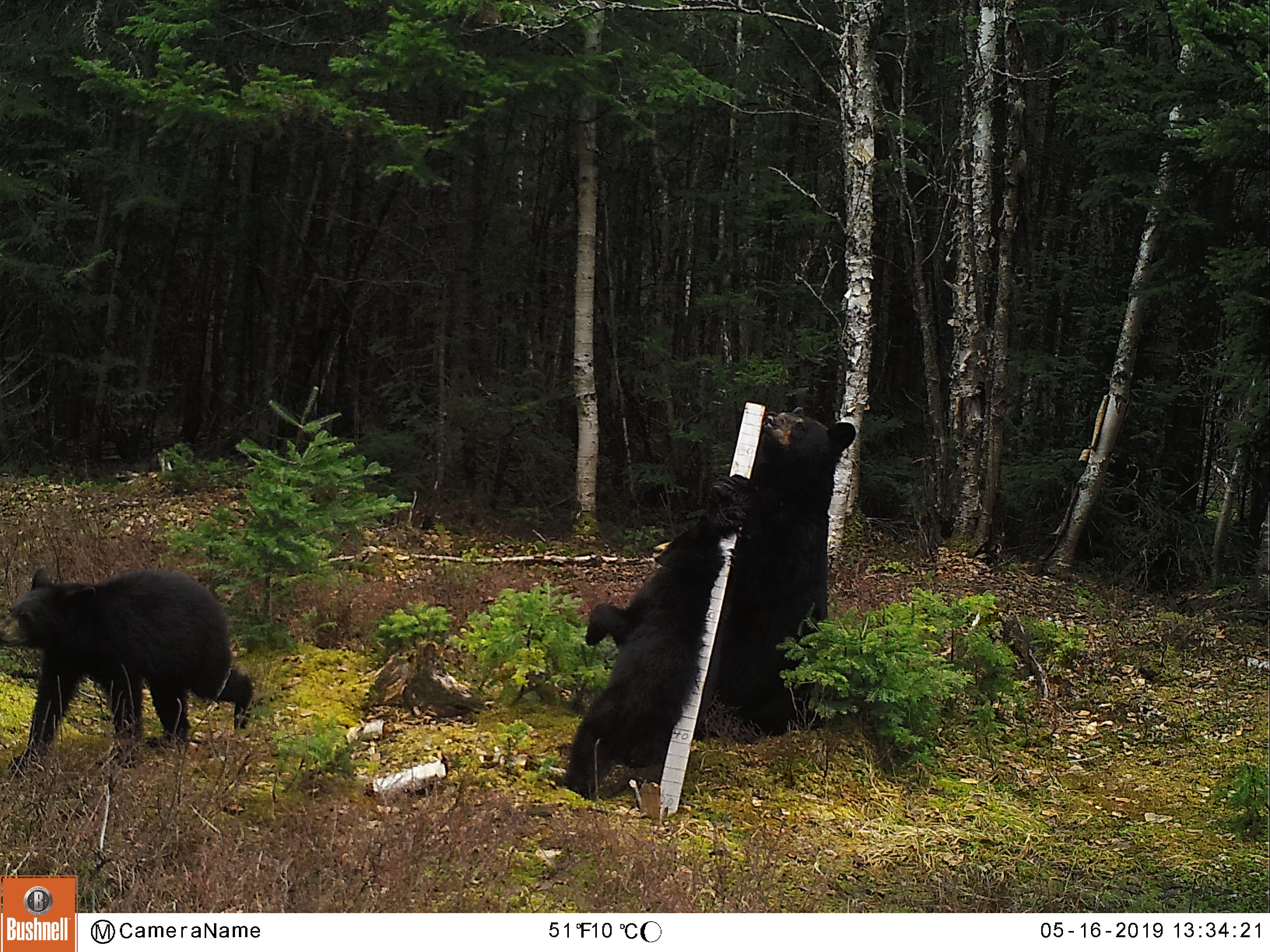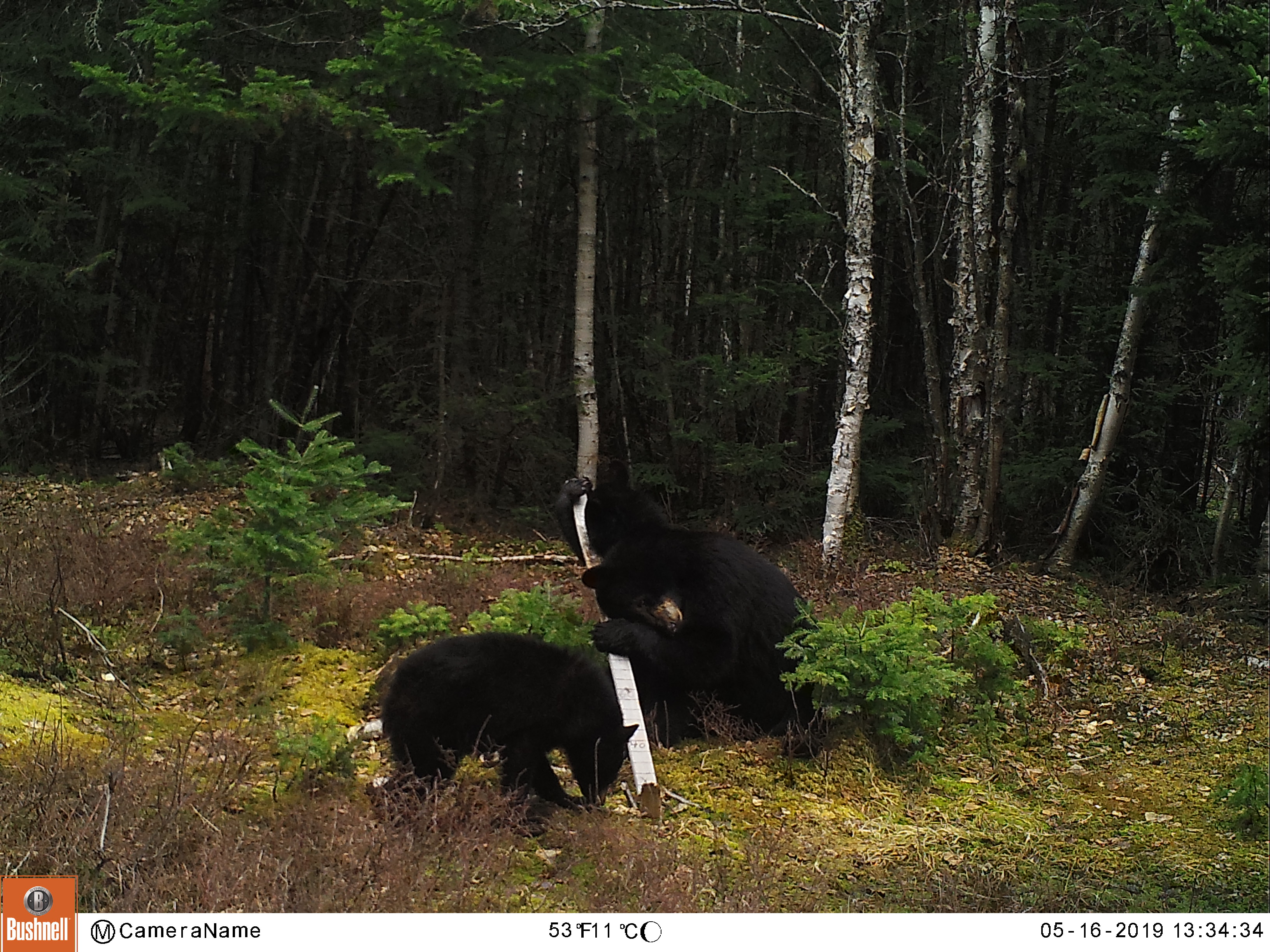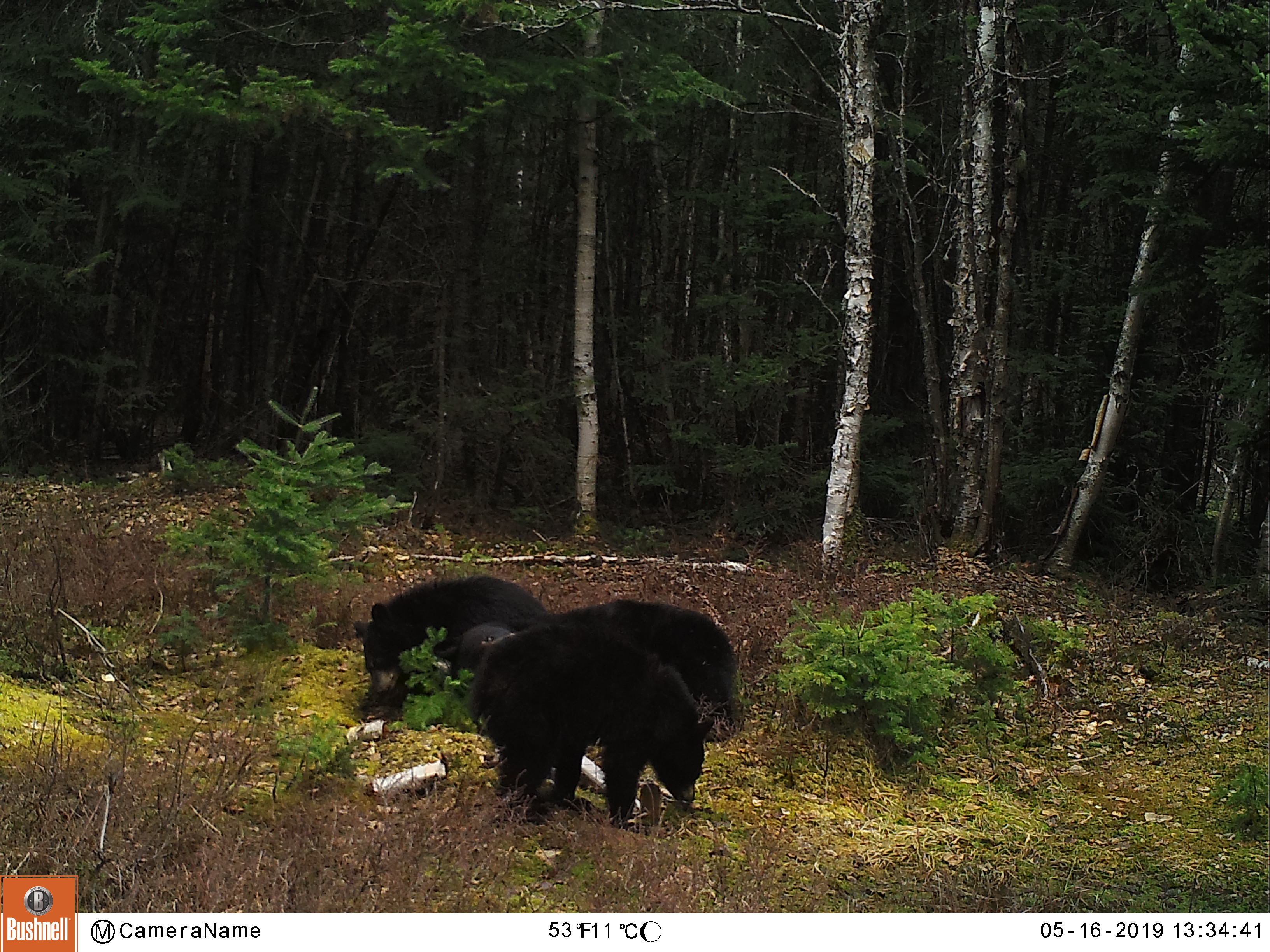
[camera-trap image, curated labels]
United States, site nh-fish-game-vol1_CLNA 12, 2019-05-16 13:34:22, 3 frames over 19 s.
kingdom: Animalia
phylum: Chordata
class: Mammalia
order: Carnivora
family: Ursidae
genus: Ursus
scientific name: Ursus americanus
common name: black bear